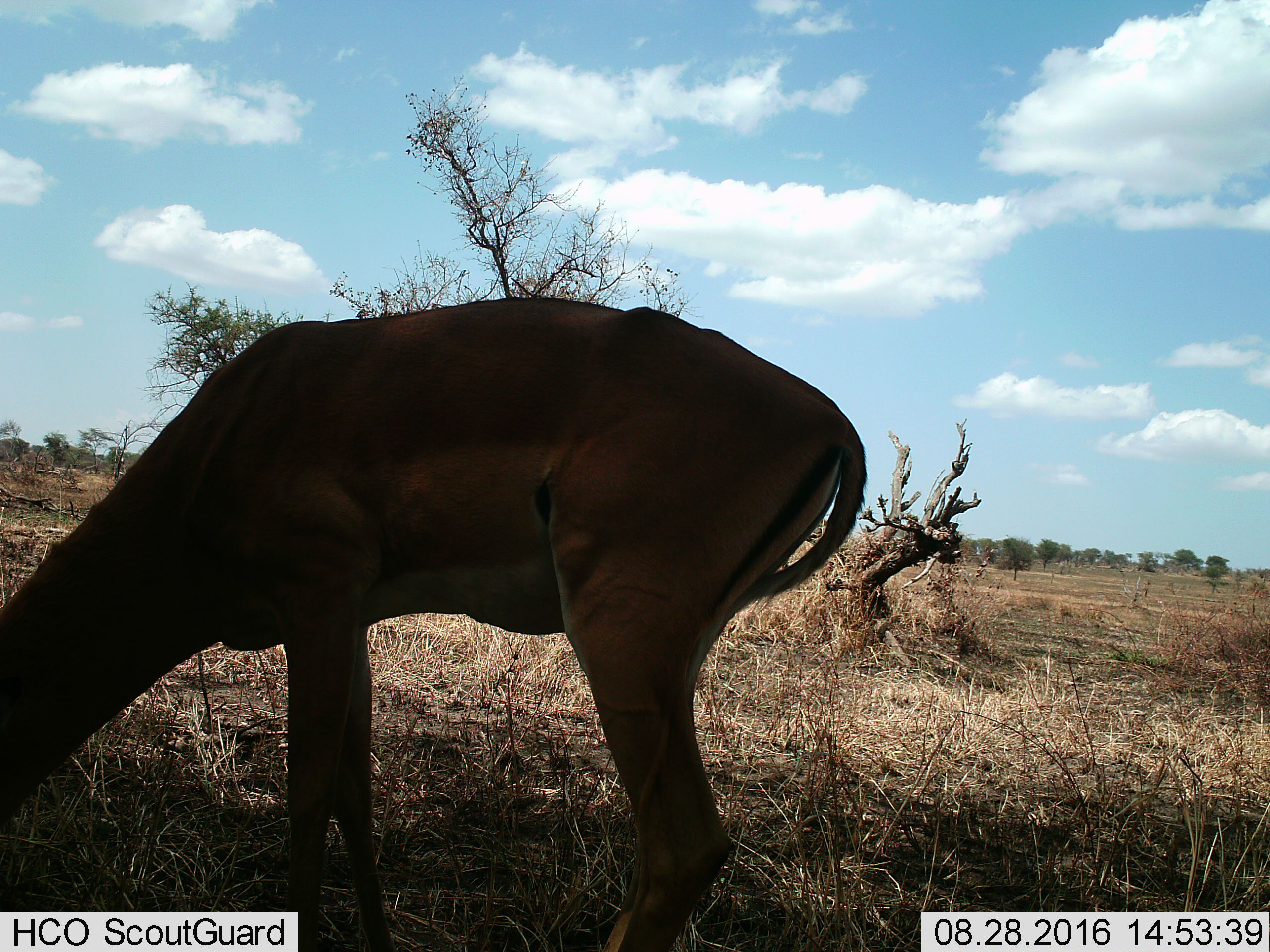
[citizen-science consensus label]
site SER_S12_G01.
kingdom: Animalia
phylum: Chordata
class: Mammalia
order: Artiodactyla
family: Bovidae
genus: Aepyceros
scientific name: Aepyceros melampus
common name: impala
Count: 1.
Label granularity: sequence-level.